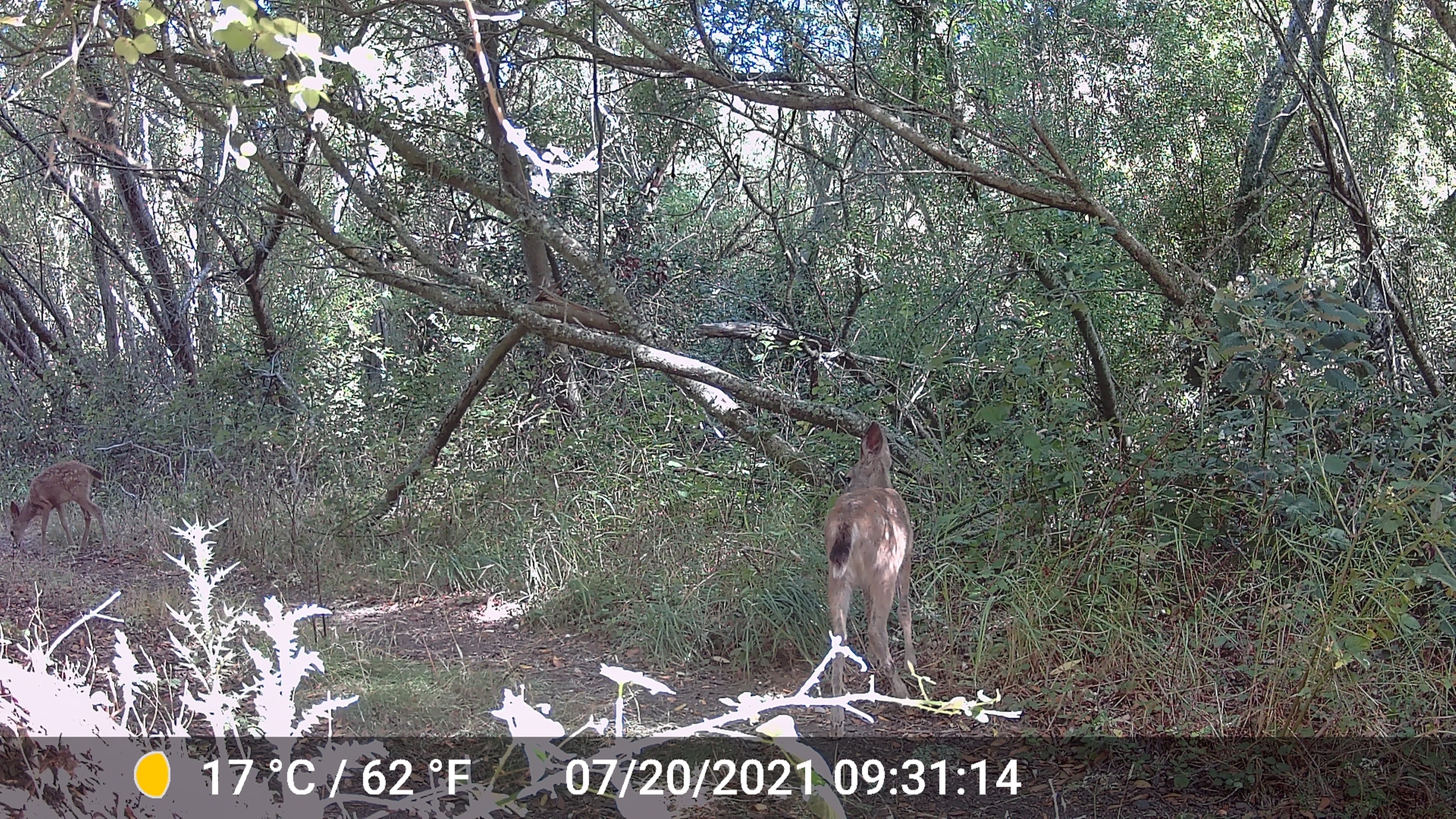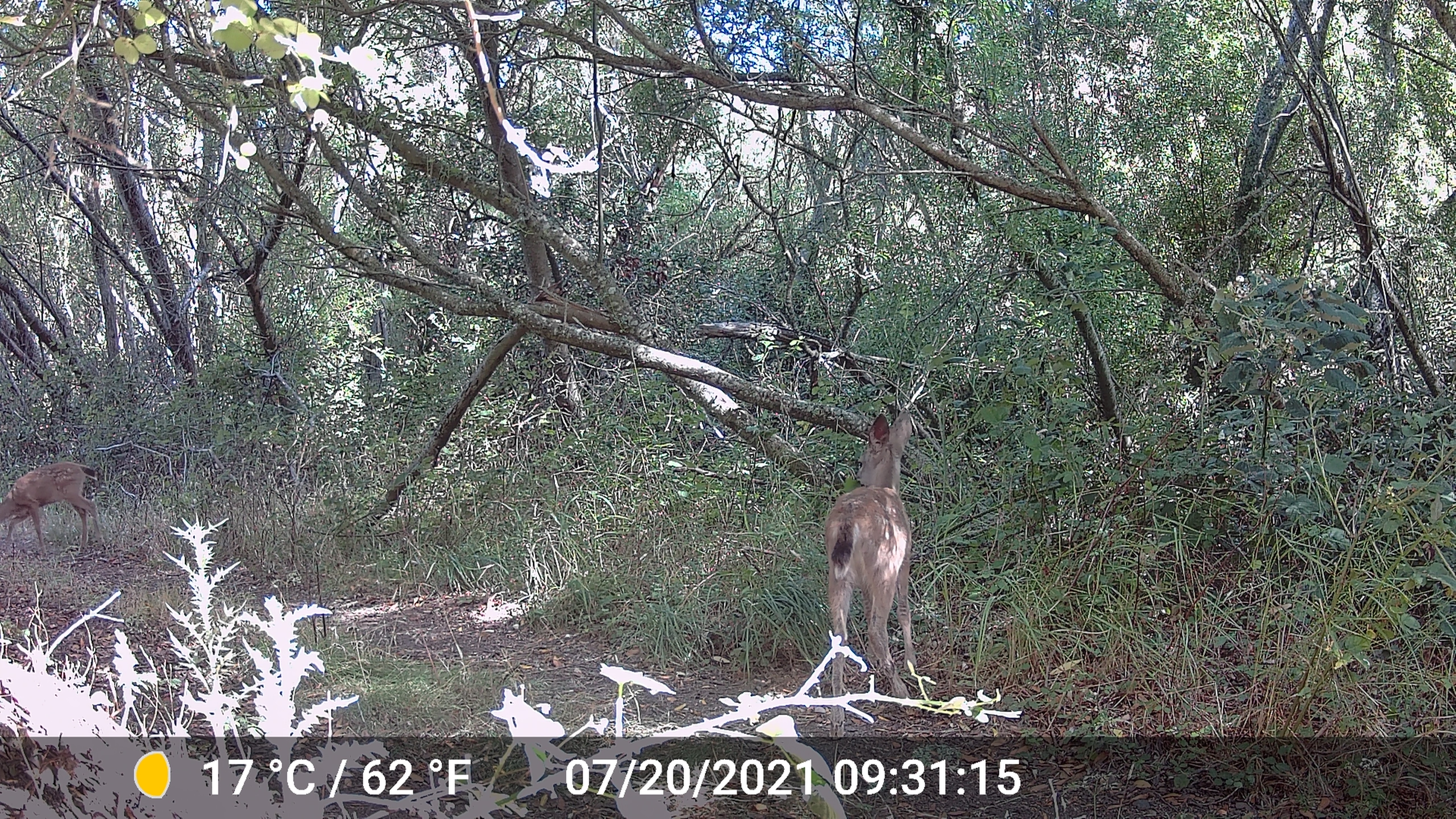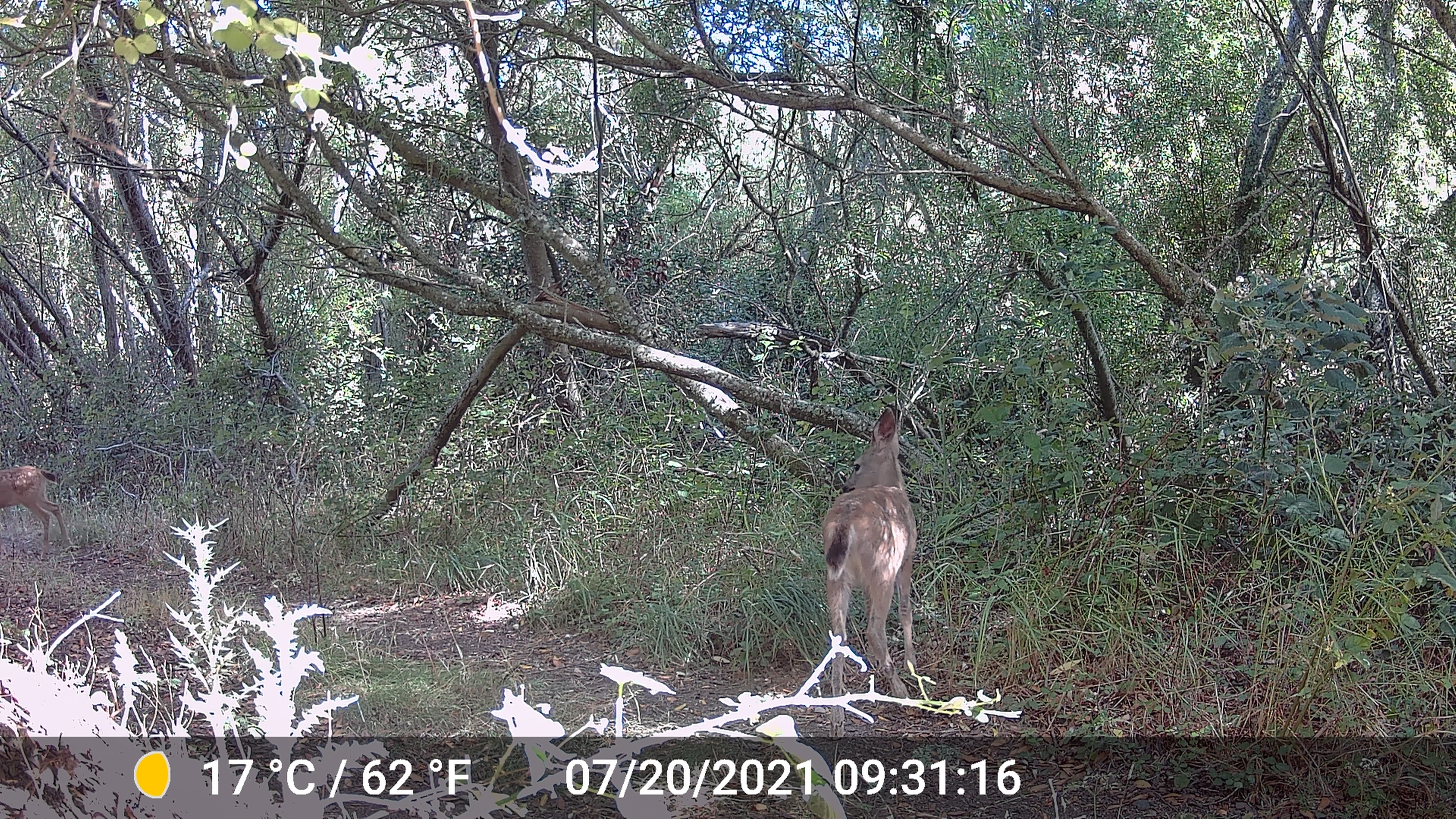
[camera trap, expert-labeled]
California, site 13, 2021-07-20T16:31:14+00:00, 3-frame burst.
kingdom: Animalia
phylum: Chordata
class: Mammalia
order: Artiodactyla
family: Cervidae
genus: Odocoileus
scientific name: Odocoileus hemionus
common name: mule deer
Mule deer (Odocoileus hemionus).